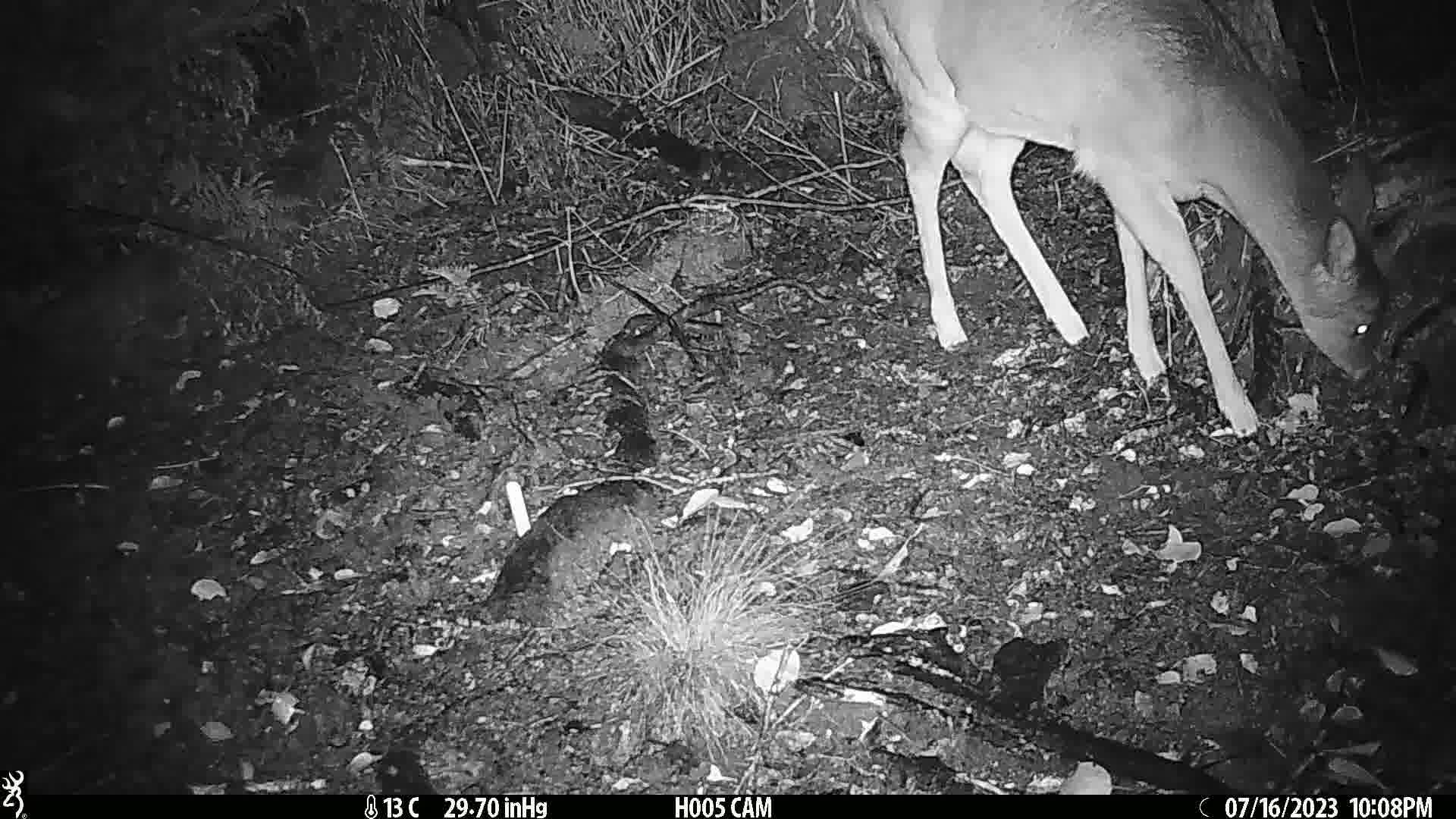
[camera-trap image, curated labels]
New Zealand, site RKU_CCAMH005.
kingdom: Animalia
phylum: Chordata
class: Mammalia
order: Artiodactyla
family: Cervidae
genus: Odocoileus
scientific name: Odocoileus virginianus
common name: white-tailed deer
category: white tailed deer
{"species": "white tailed deer (white-tailed deer) (Odocoileus virginianus)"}